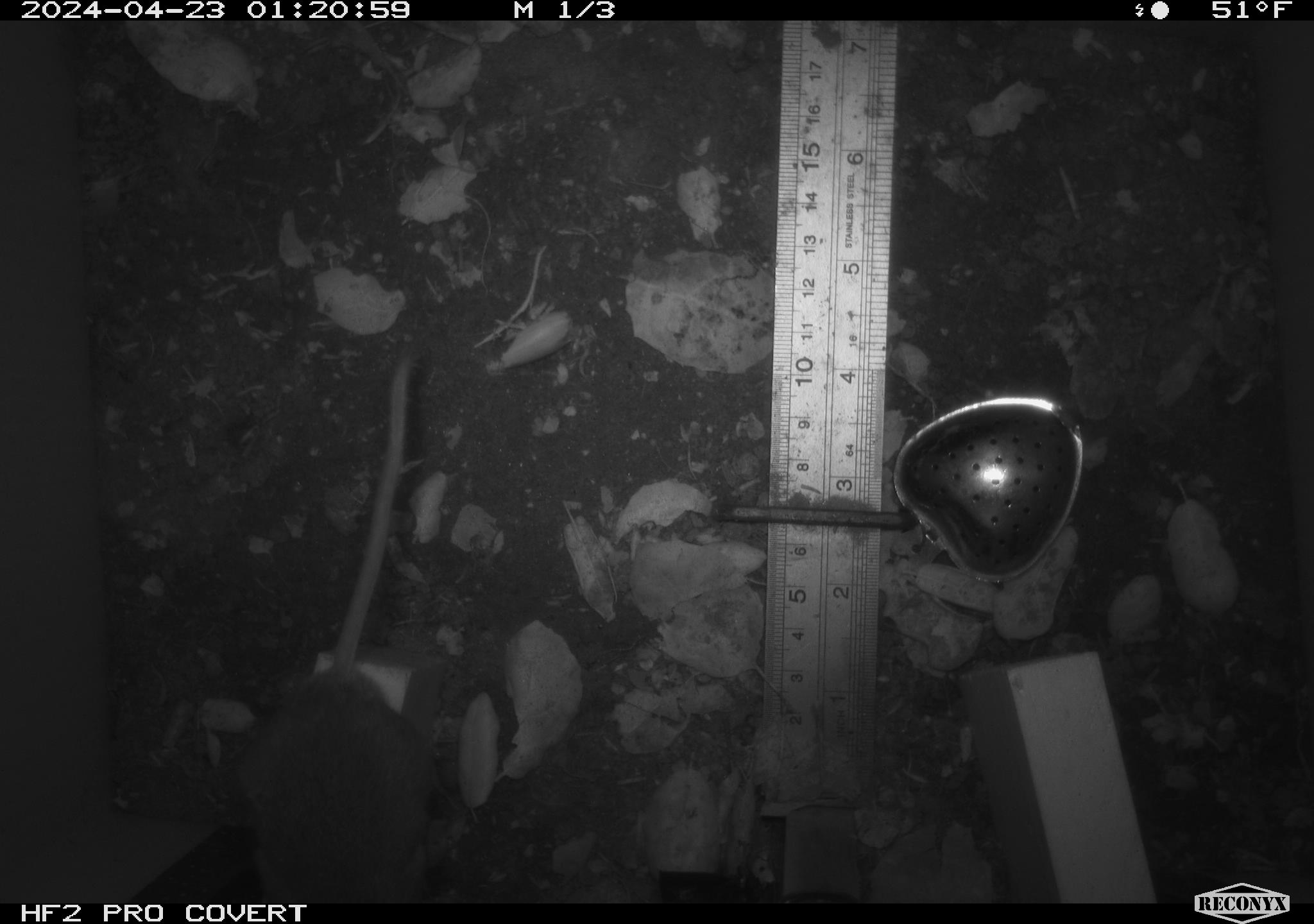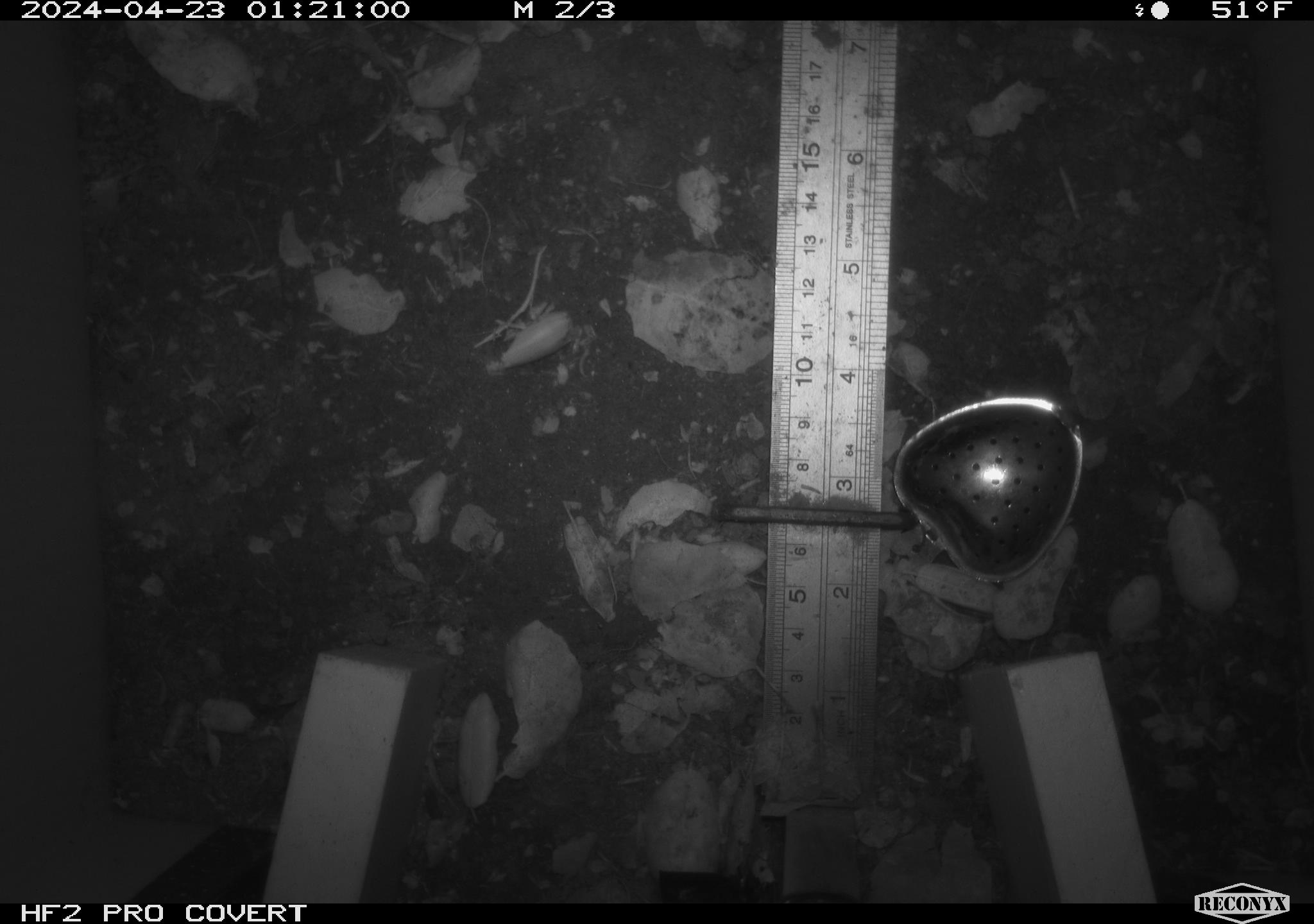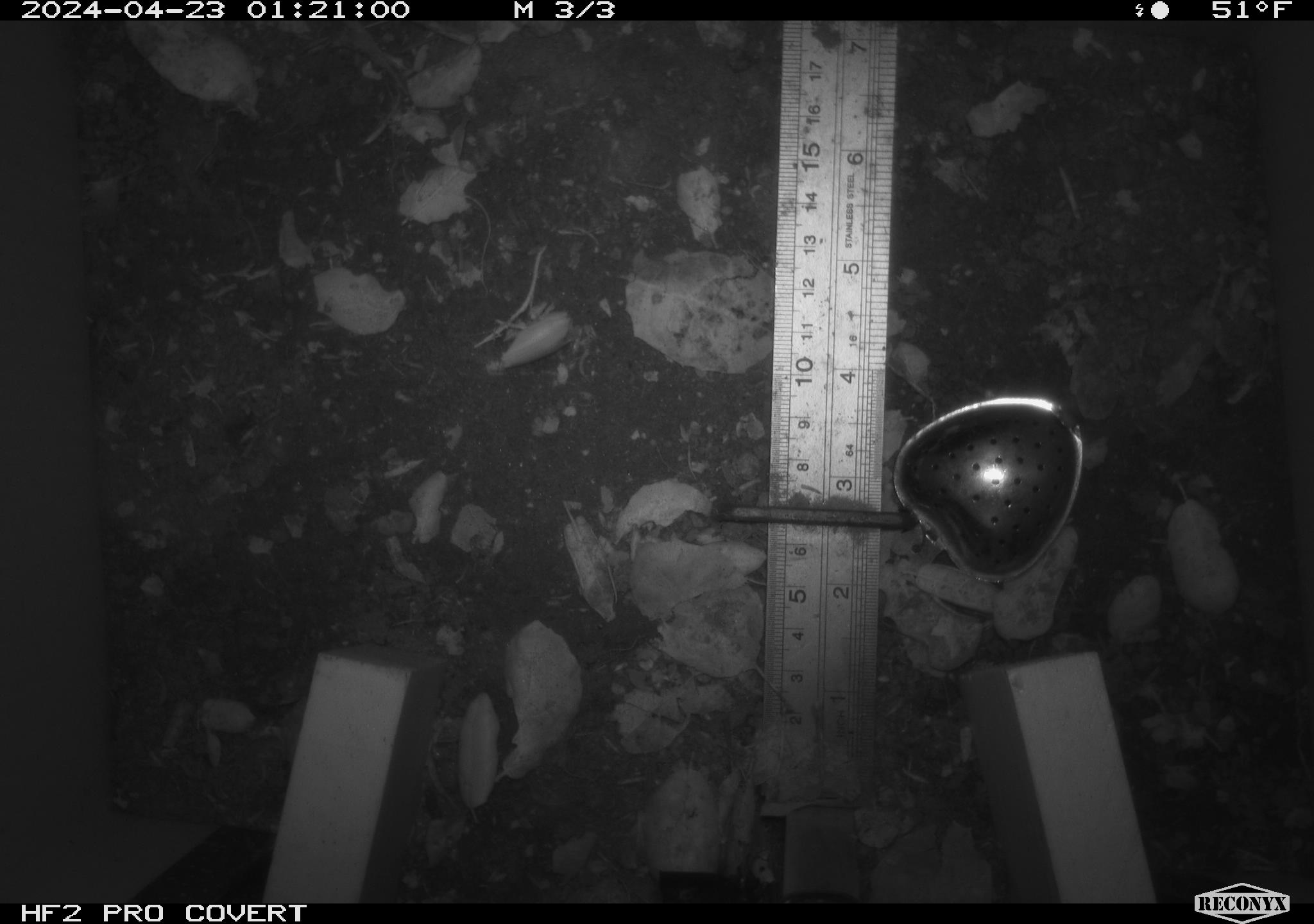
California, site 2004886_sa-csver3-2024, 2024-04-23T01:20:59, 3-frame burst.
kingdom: Animalia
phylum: Chordata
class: Mammalia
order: Rodentia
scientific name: Rodentia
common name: rodent